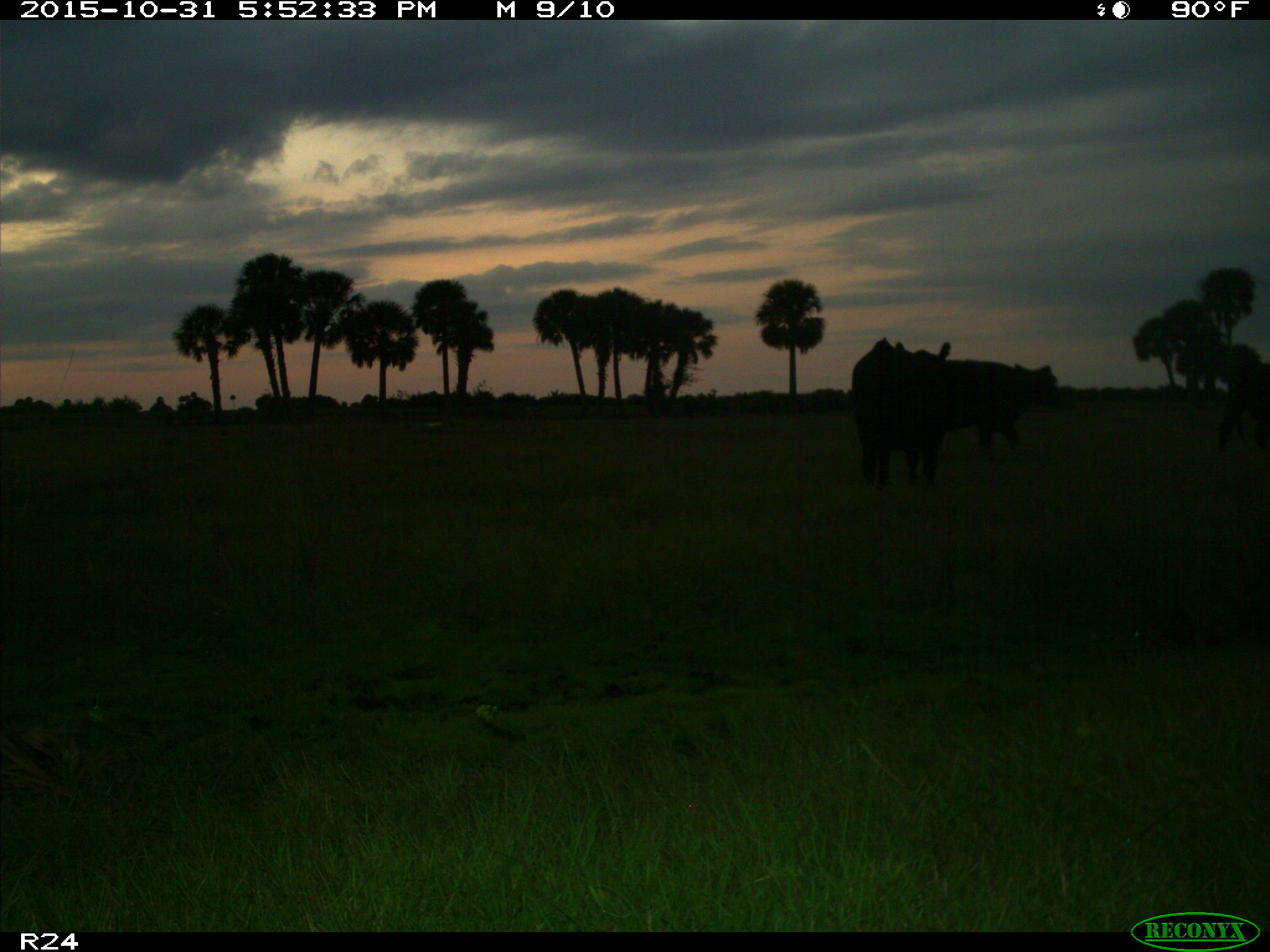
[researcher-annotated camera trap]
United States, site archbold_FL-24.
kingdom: Animalia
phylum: Chordata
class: Mammalia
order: Artiodactyla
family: Bovidae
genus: Bos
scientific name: Bos taurus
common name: domestic cow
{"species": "Bos taurus (domestic cow)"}